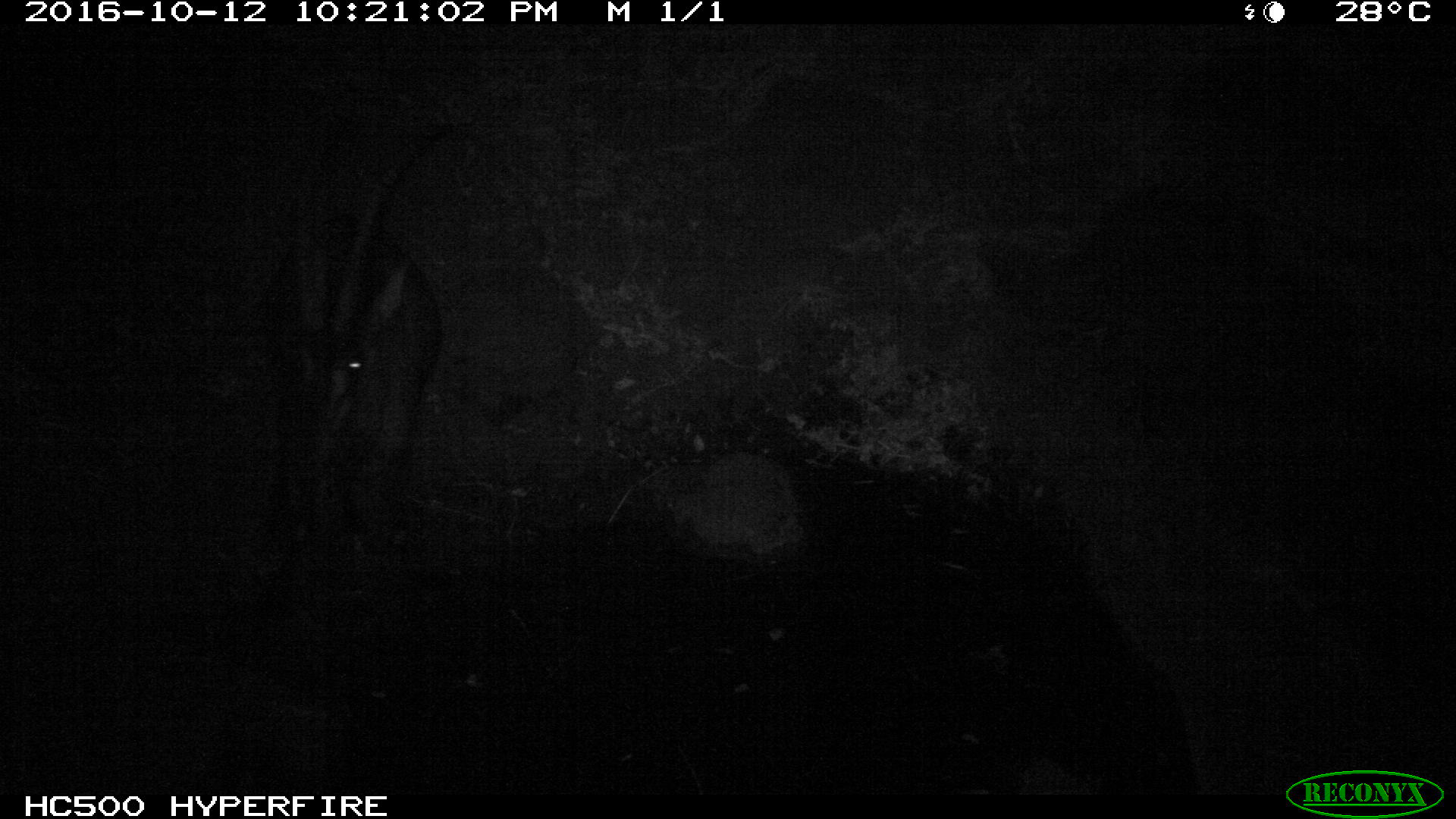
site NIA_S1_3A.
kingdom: Animalia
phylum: Chordata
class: Mammalia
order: Artiodactyla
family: Bovidae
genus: Hippotragus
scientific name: Hippotragus niger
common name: sable antelope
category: sable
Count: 1.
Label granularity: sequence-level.